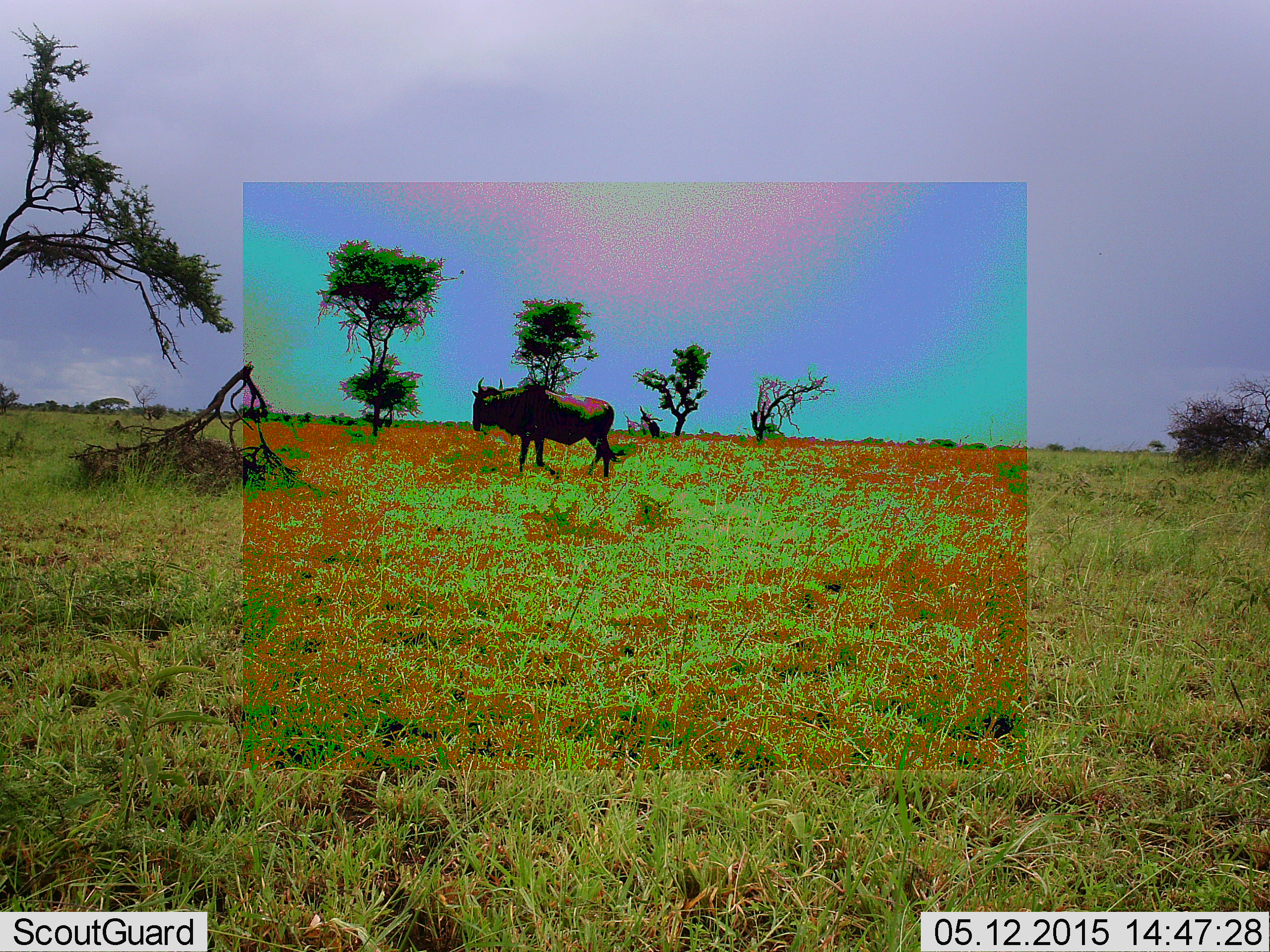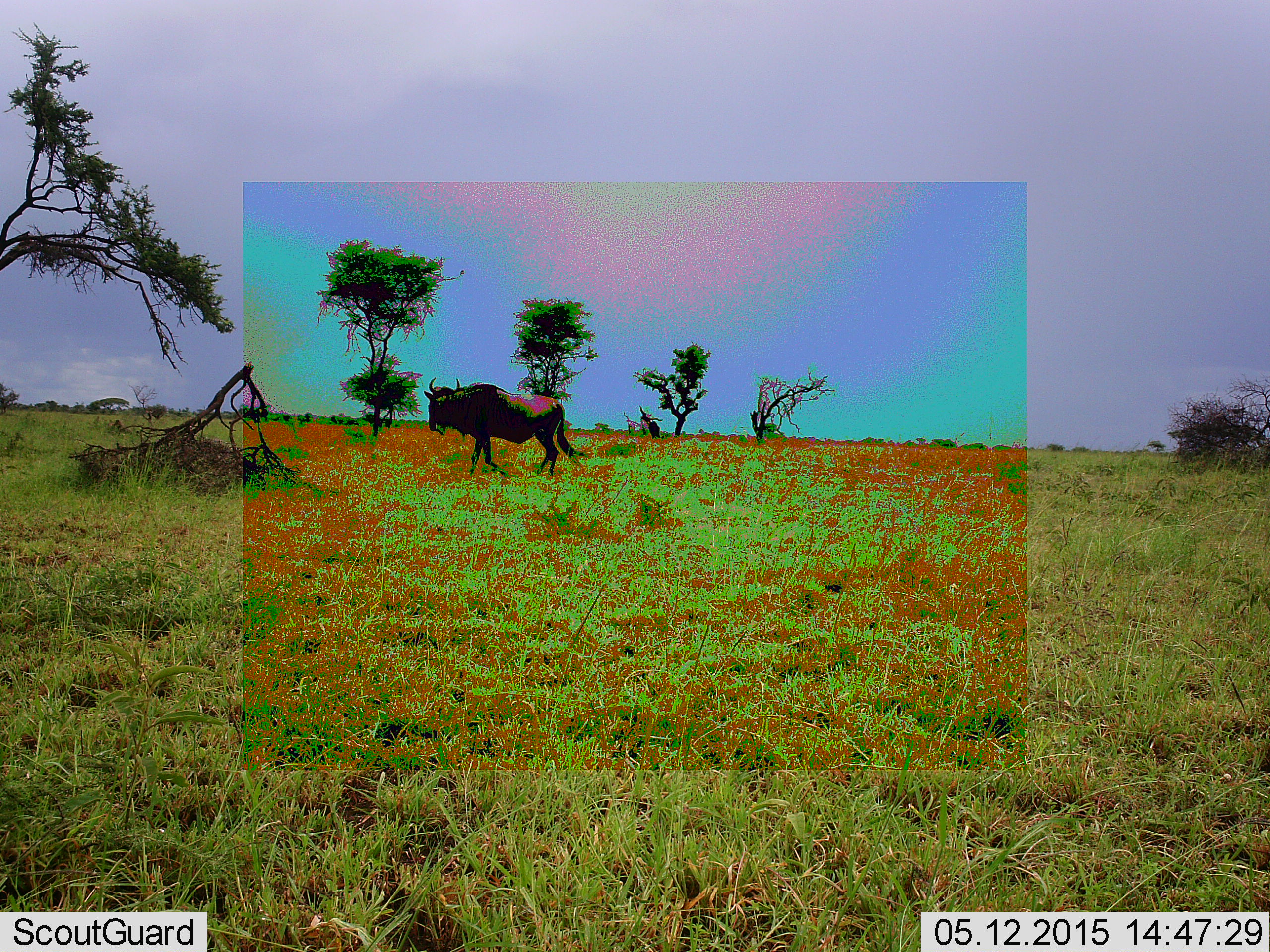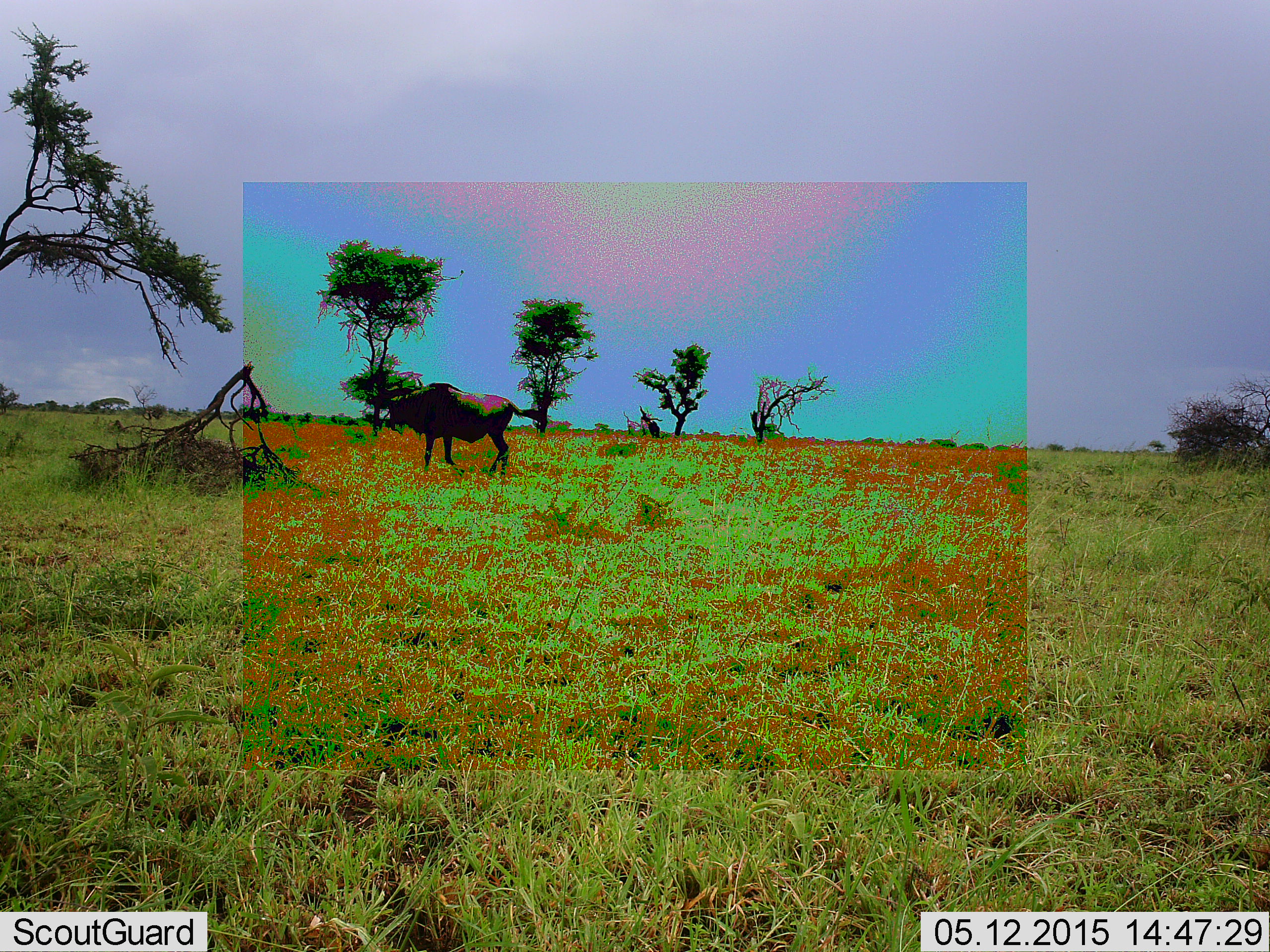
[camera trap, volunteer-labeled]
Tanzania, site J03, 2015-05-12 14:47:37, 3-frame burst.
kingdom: Animalia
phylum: Chordata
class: Mammalia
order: Artiodactyla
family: Bovidae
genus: Connochaetes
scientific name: Connochaetes taurinus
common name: blue wildebeest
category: wildebeest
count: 1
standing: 10%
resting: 0%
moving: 90%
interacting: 0%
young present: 0%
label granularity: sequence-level